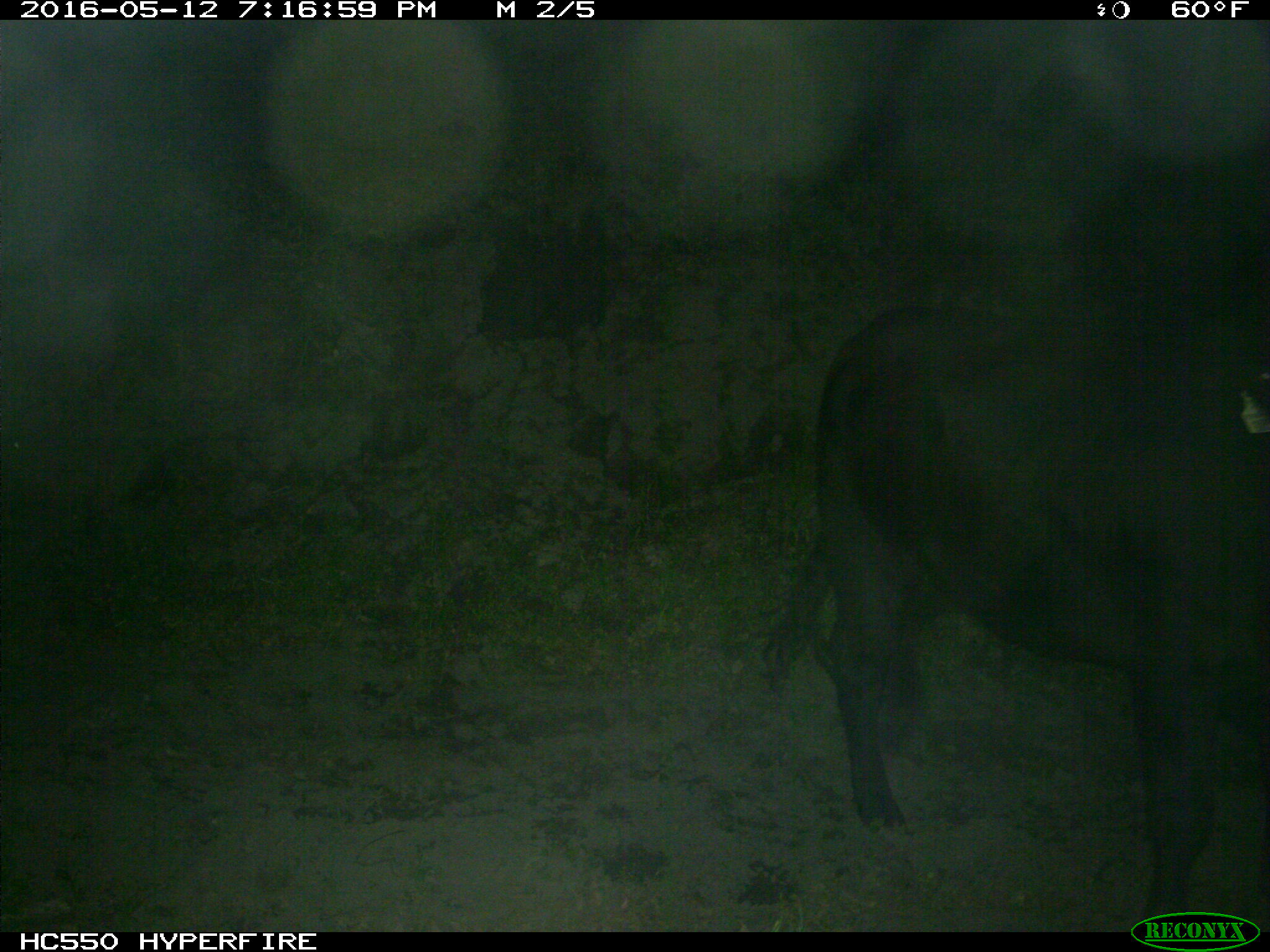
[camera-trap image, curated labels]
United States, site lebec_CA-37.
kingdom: Animalia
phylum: Chordata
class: Mammalia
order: Artiodactyla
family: Bovidae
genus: Bos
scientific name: Bos taurus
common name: domestic cow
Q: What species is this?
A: Bos taurus (domestic cow).